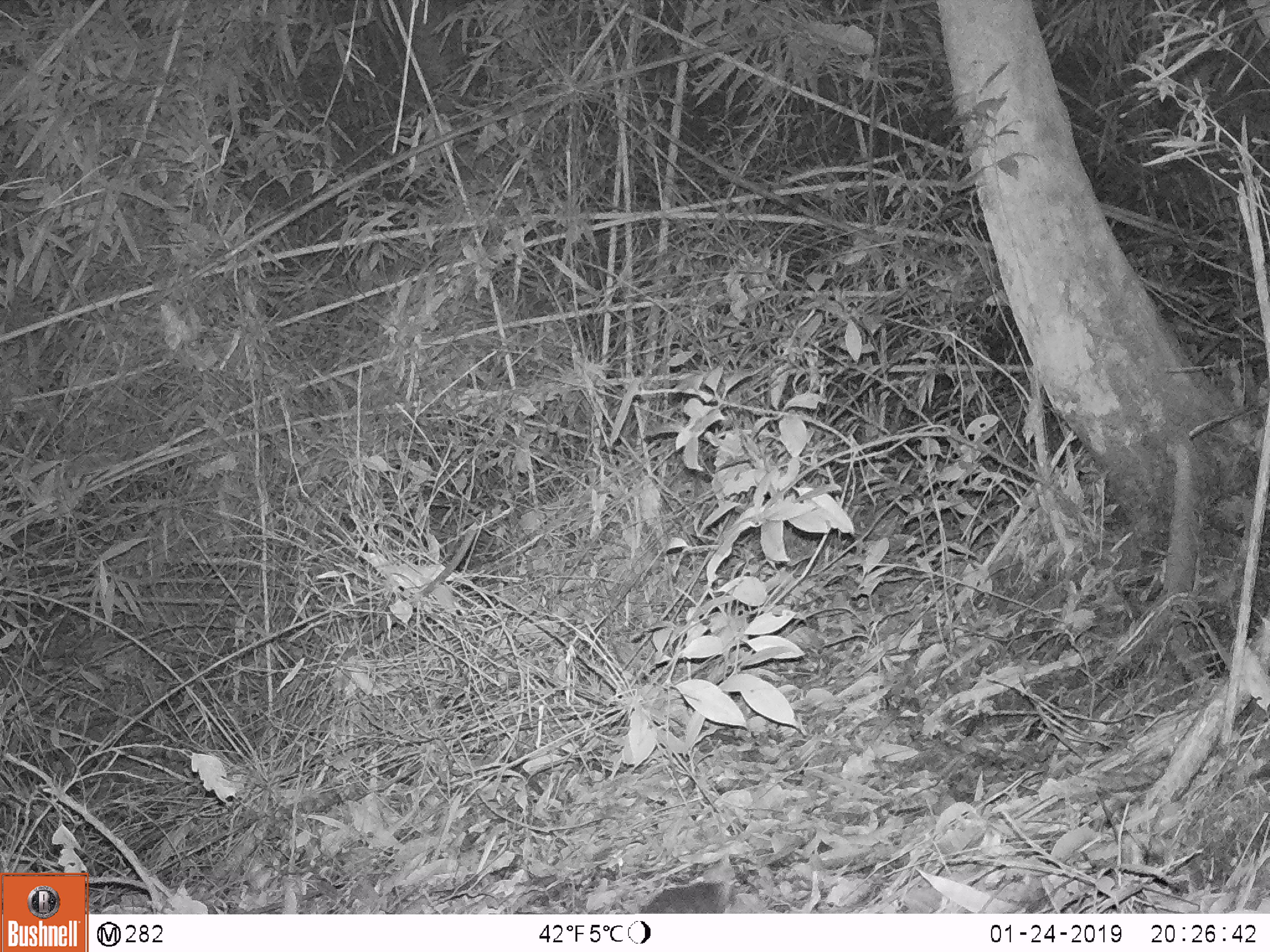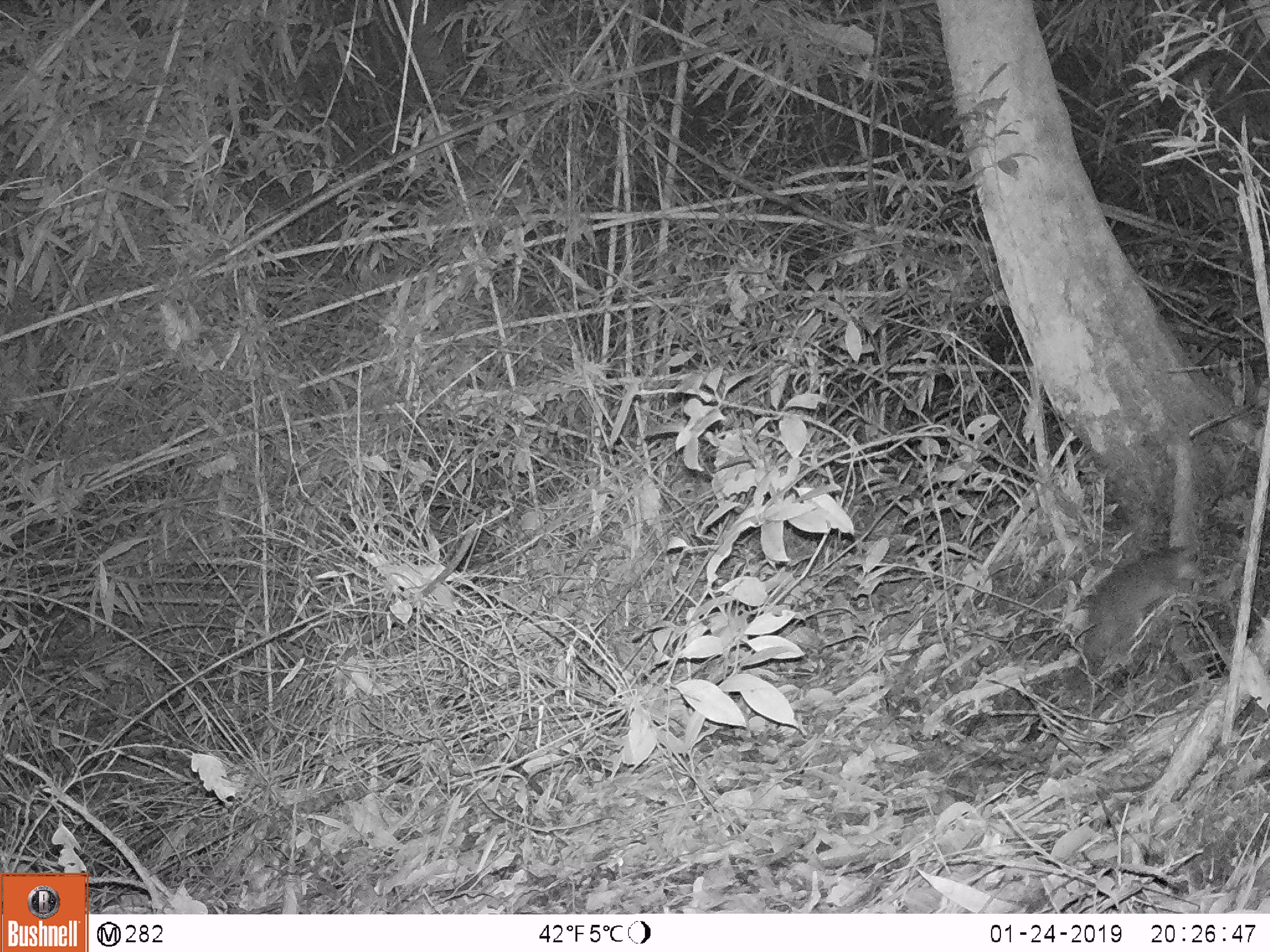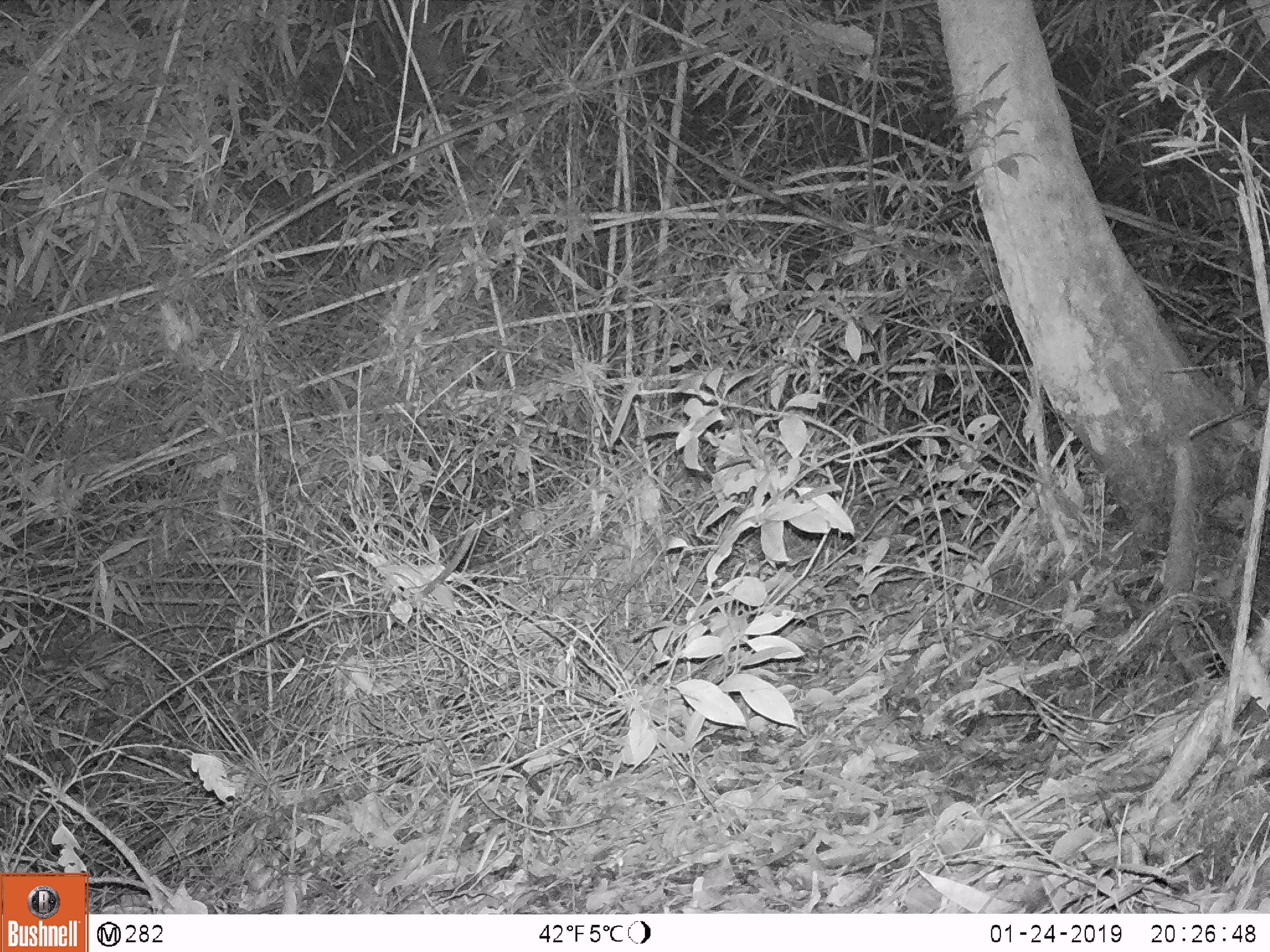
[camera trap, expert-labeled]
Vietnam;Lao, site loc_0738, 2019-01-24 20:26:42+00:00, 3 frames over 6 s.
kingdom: Animalia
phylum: Chordata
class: Mammalia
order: Carnivora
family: Mustelidae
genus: Melogale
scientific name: Melogale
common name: ferret badger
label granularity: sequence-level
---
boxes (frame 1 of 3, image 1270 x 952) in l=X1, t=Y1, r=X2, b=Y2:
ferret badger: l=639, t=879, r=726, b=913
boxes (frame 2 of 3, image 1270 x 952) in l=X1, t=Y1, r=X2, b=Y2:
ferret badger: l=1083, t=539, r=1205, b=664